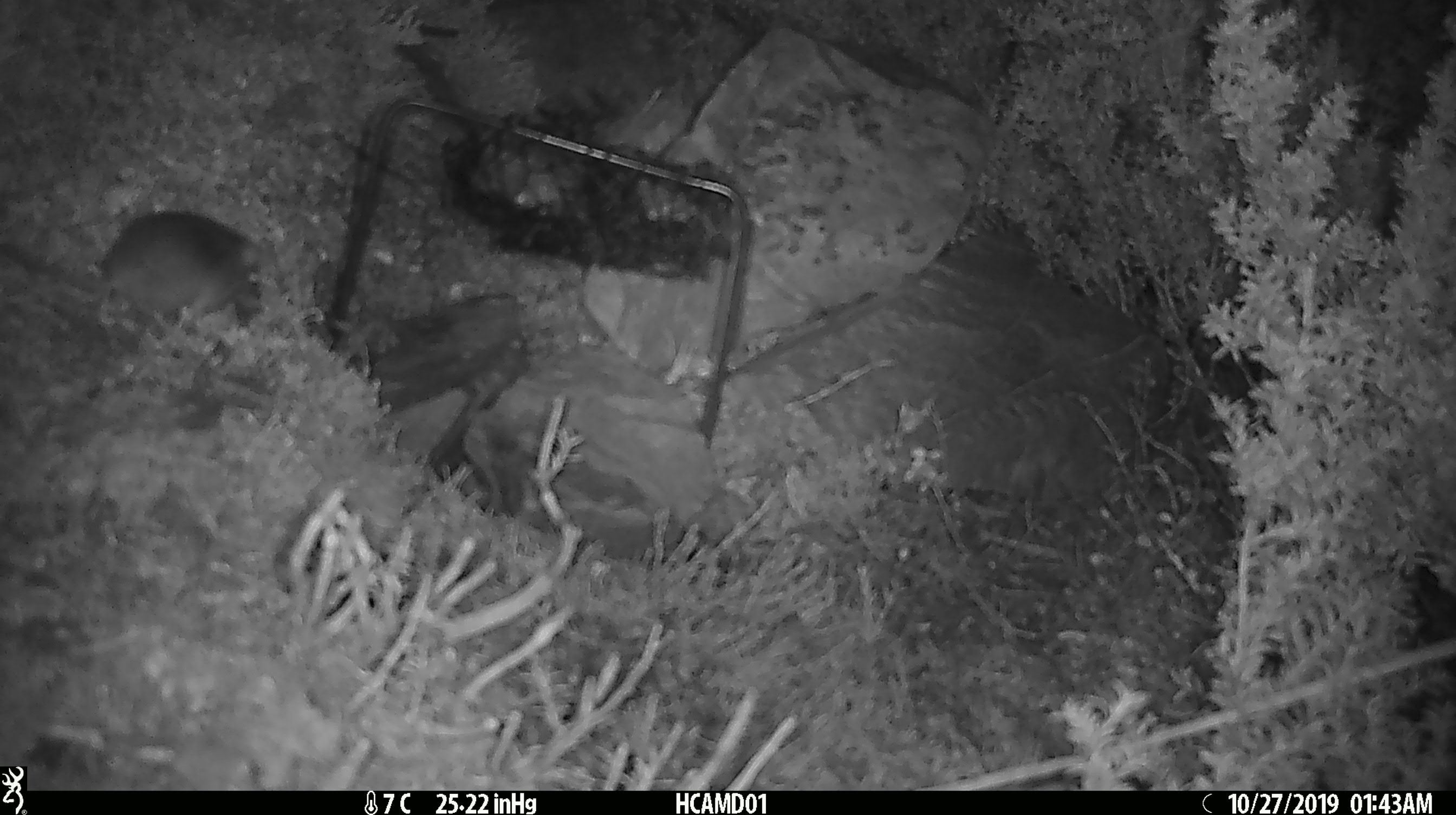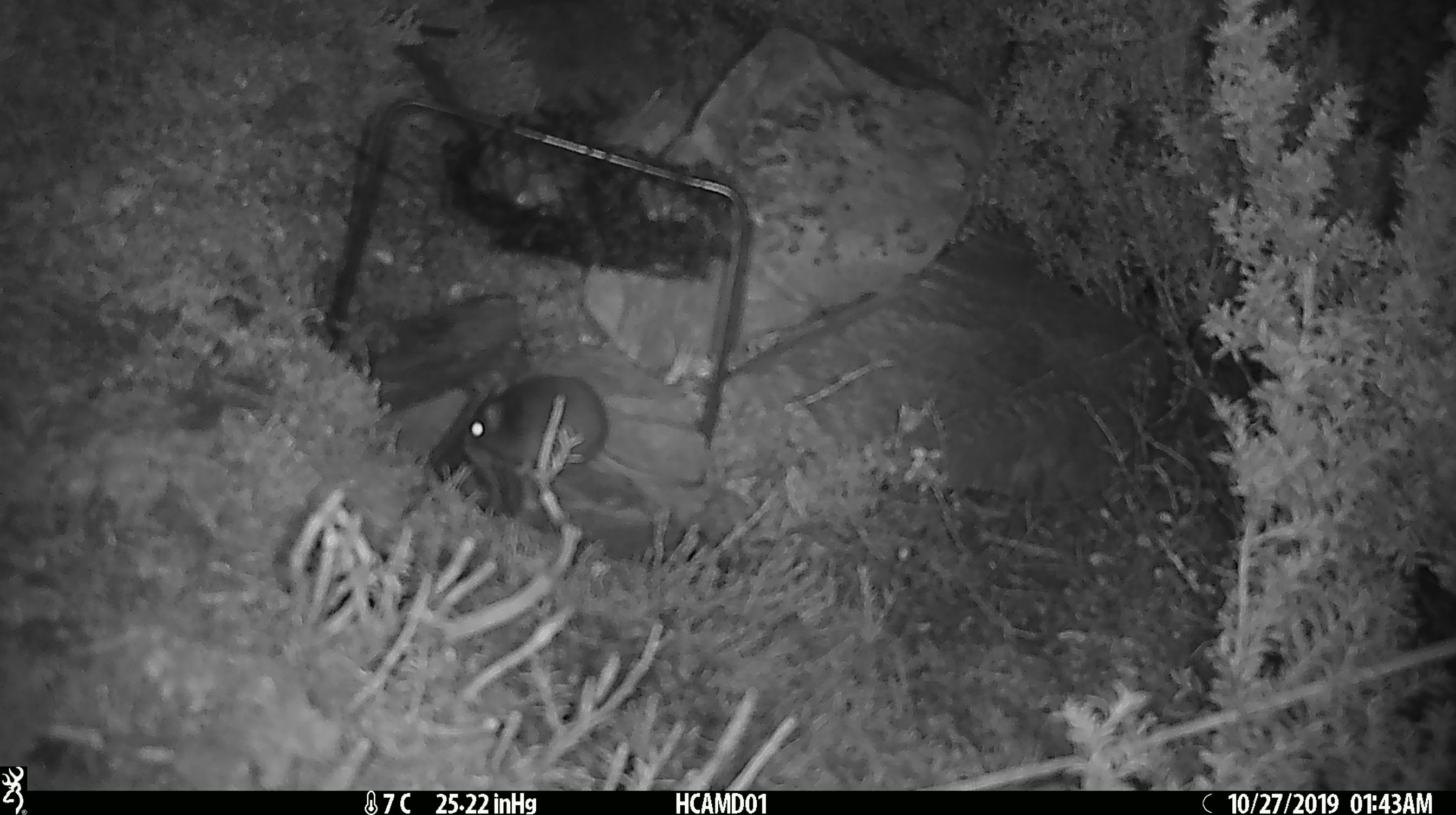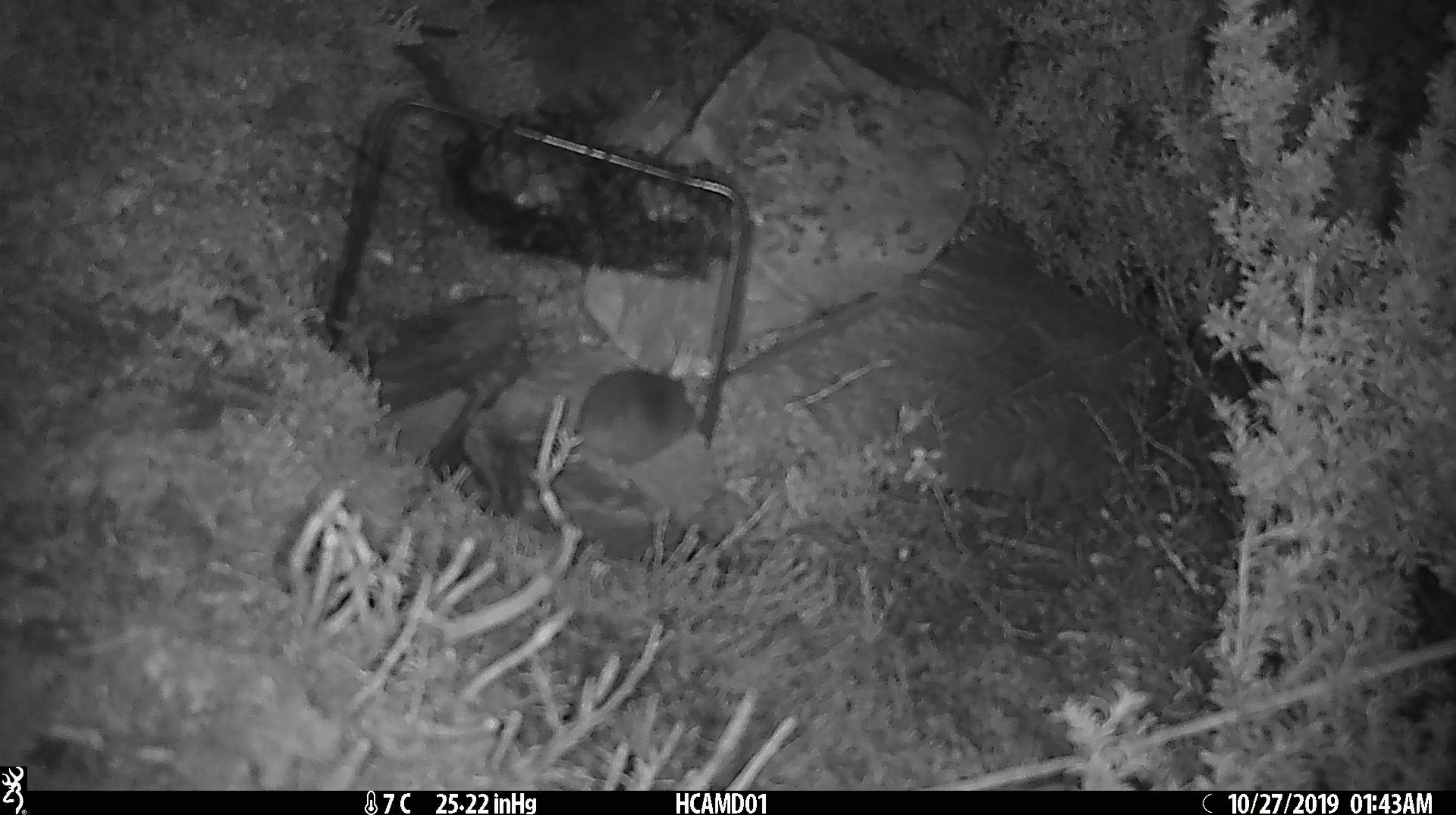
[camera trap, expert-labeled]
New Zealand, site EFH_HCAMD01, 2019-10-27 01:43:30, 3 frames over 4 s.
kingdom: Animalia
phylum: Chordata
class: Mammalia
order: Rodentia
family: Muridae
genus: Mus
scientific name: Mus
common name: mouse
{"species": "mouse (Mus)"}